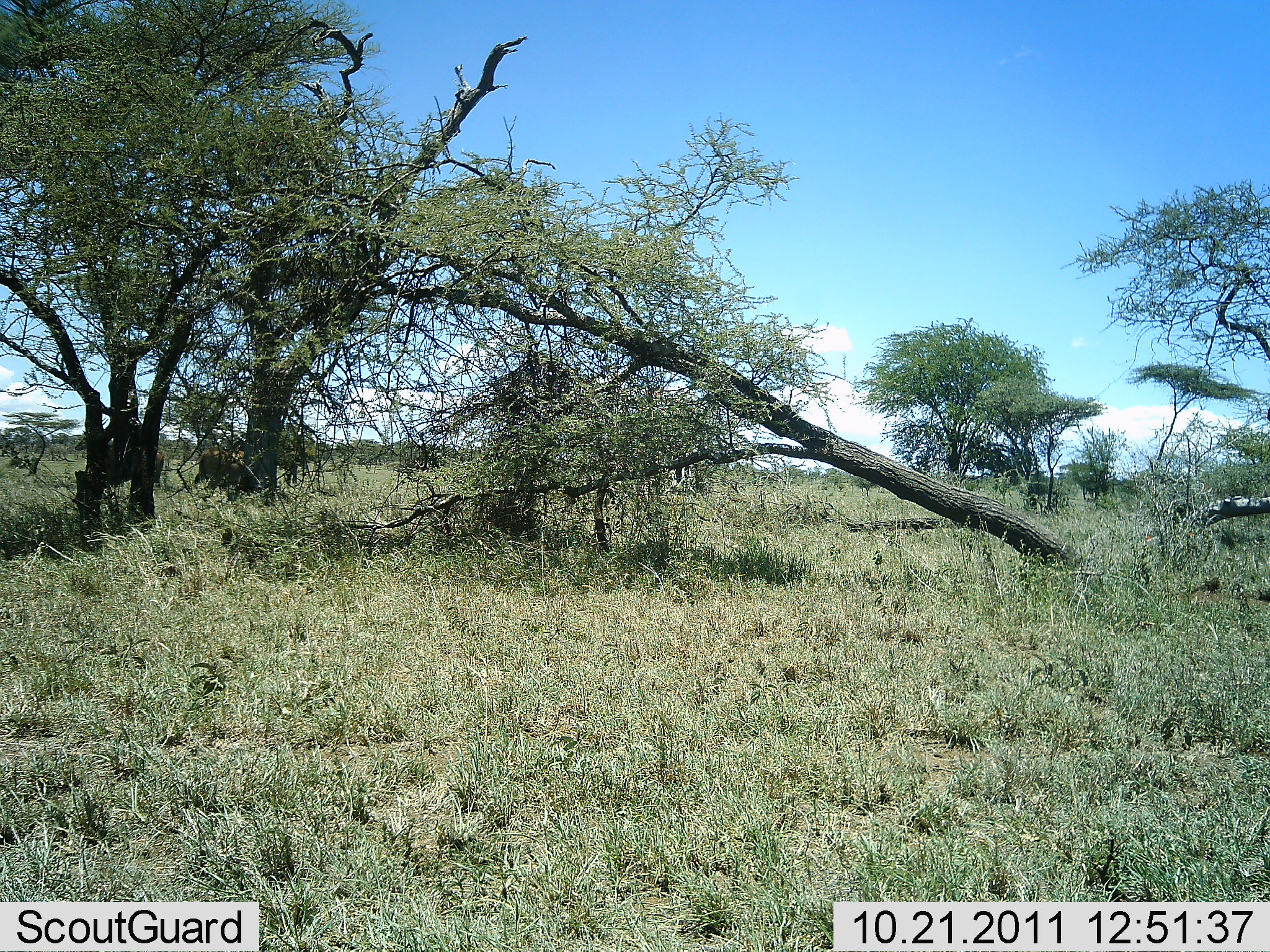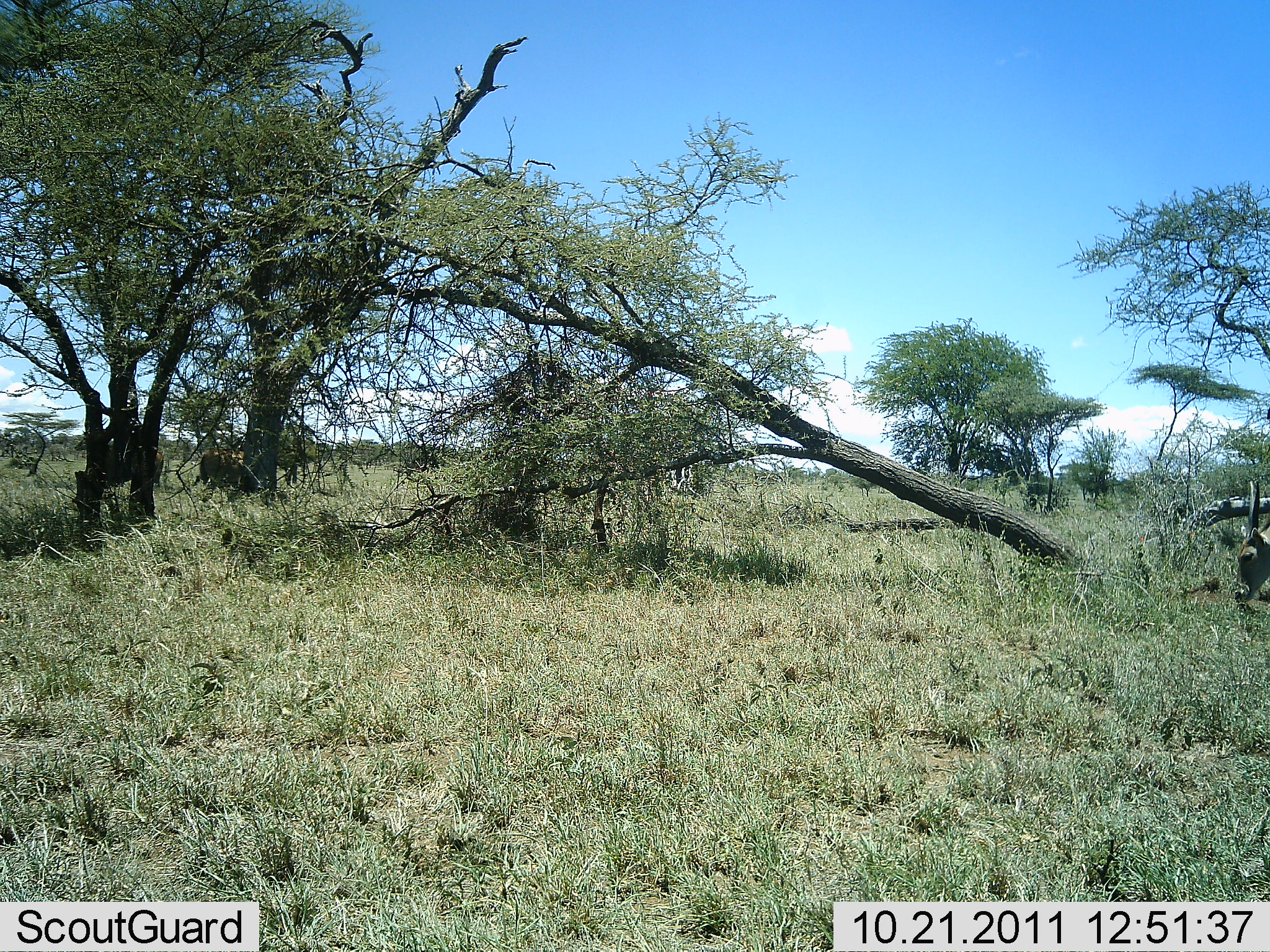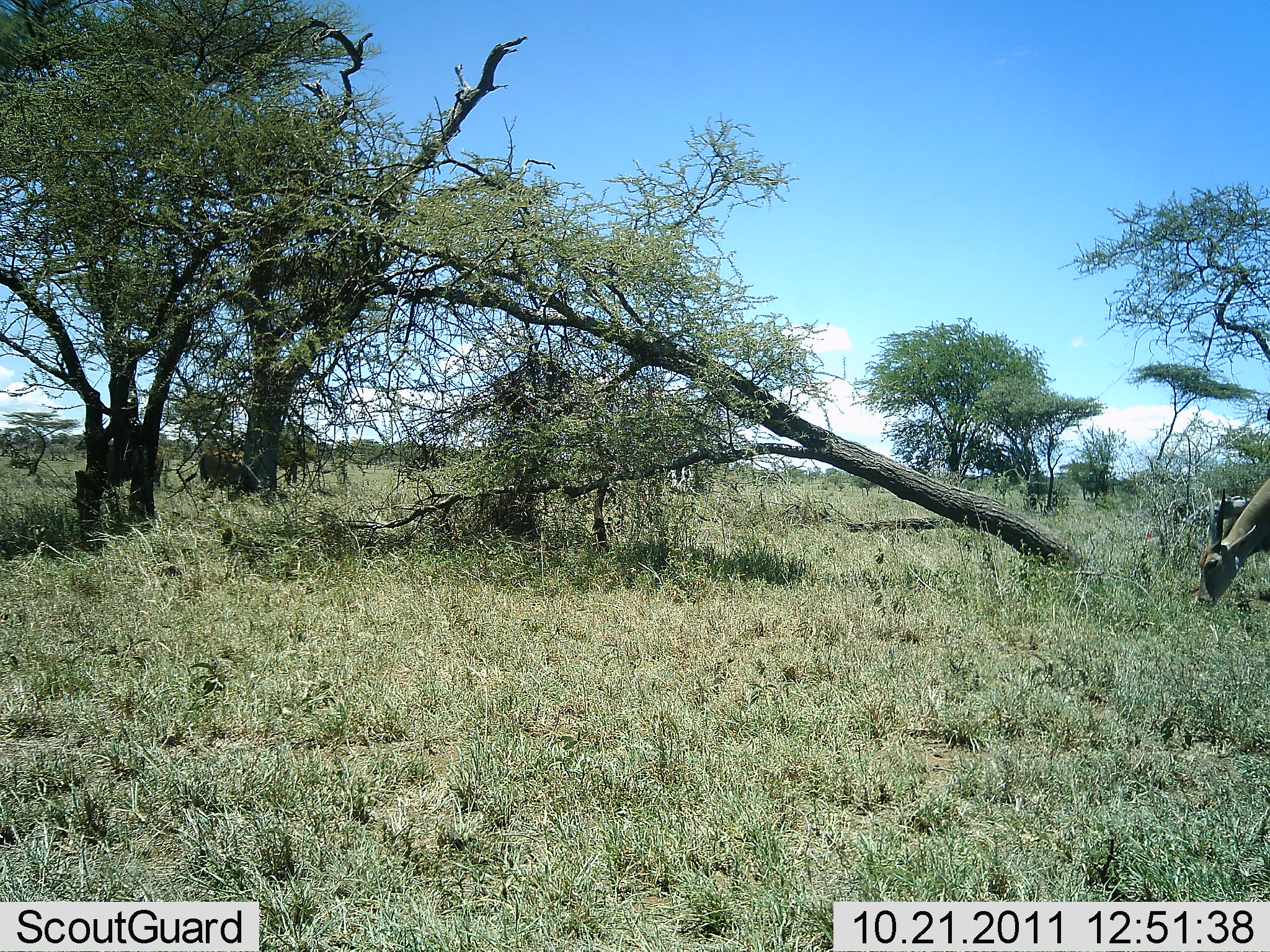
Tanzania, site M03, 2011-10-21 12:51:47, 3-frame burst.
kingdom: Animalia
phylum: Chordata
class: Mammalia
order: Artiodactyla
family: Bovidae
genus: Tragelaphus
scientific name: Tragelaphus oryx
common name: eland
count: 1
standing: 33%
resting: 0%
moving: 22%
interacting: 0%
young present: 0%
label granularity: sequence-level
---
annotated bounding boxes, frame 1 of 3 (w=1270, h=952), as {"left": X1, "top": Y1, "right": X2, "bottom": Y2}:
animal: {"left": 72, "top": 432, "right": 164, "bottom": 489}; {"left": 193, "top": 445, "right": 254, "bottom": 496}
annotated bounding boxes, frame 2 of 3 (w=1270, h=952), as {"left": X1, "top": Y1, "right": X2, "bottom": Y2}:
animal: {"left": 74, "top": 433, "right": 164, "bottom": 488}; {"left": 1228, "top": 526, "right": 1270, "bottom": 603}; {"left": 195, "top": 445, "right": 246, "bottom": 495}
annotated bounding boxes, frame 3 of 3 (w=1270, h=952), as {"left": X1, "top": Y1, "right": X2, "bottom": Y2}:
animal: {"left": 1198, "top": 461, "right": 1270, "bottom": 612}; {"left": 75, "top": 434, "right": 163, "bottom": 489}; {"left": 184, "top": 450, "right": 245, "bottom": 495}